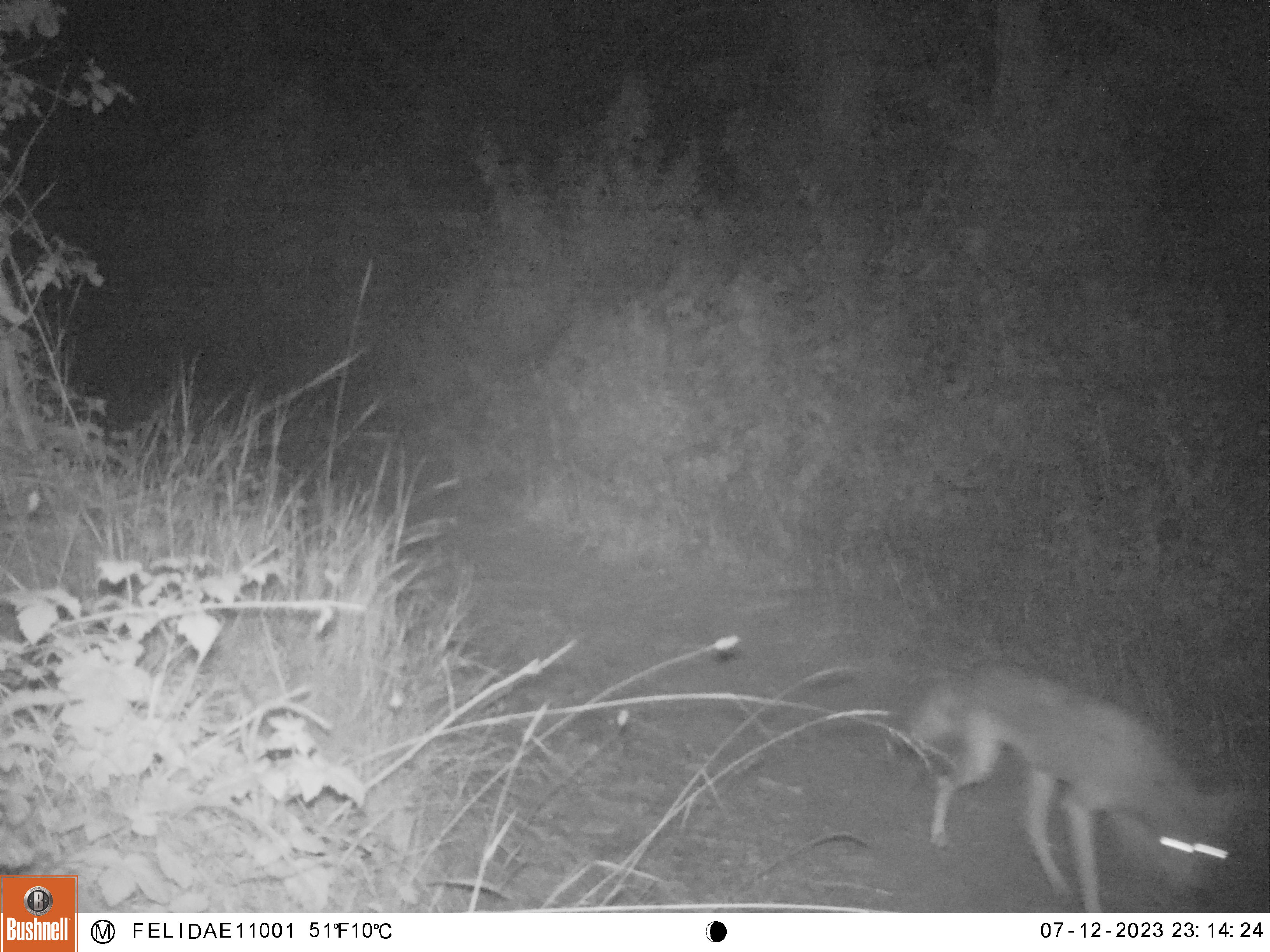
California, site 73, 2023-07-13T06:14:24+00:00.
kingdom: Animalia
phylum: Chordata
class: Mammalia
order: Carnivora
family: Canidae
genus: Canis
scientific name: Canis latrans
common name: coyote